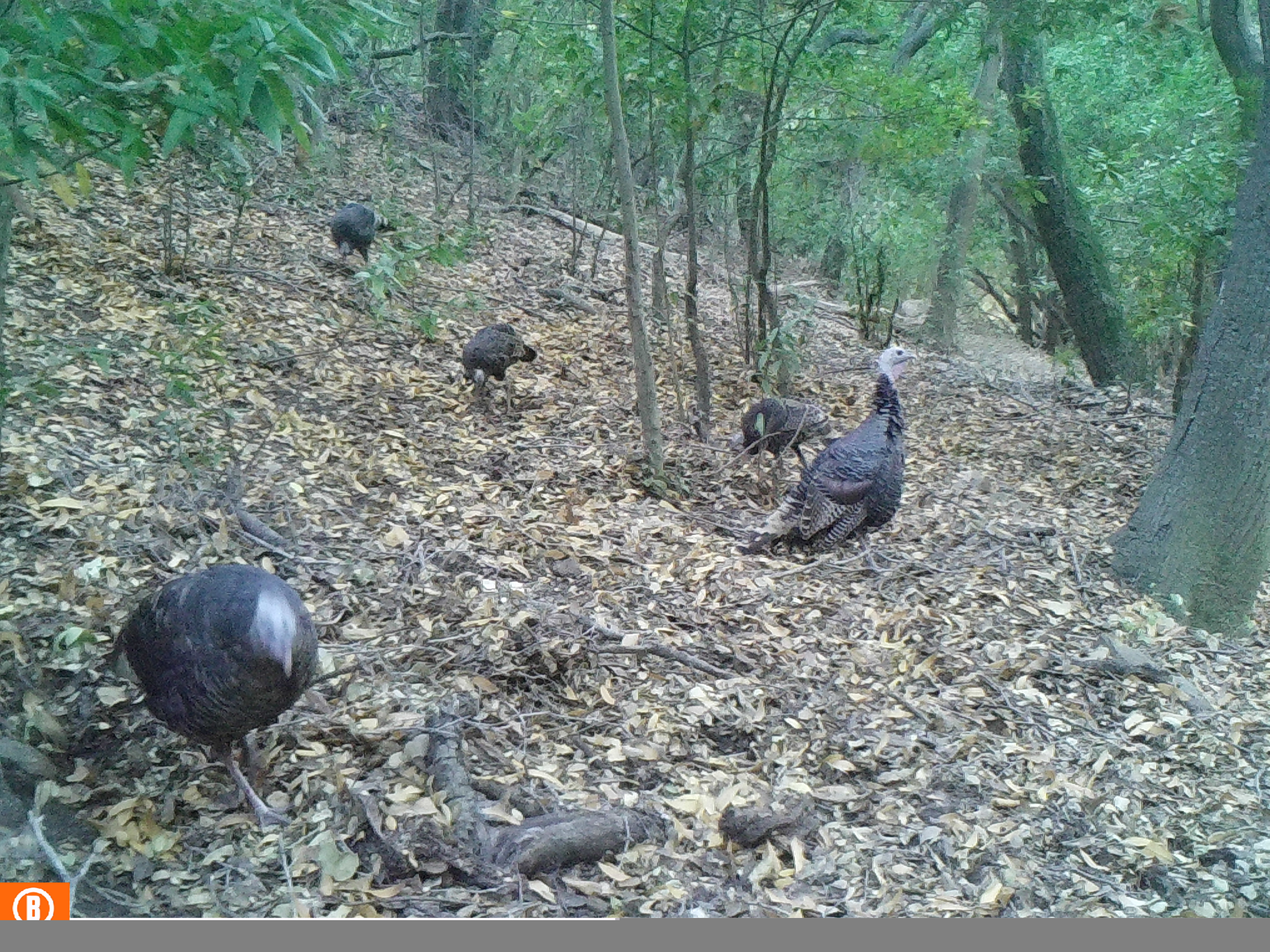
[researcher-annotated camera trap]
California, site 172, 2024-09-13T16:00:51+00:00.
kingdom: Animalia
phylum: Chordata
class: Aves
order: Galliformes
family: Phasianidae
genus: Meleagris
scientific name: Meleagris gallopavo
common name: turkey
Turkey (Meleagris gallopavo).